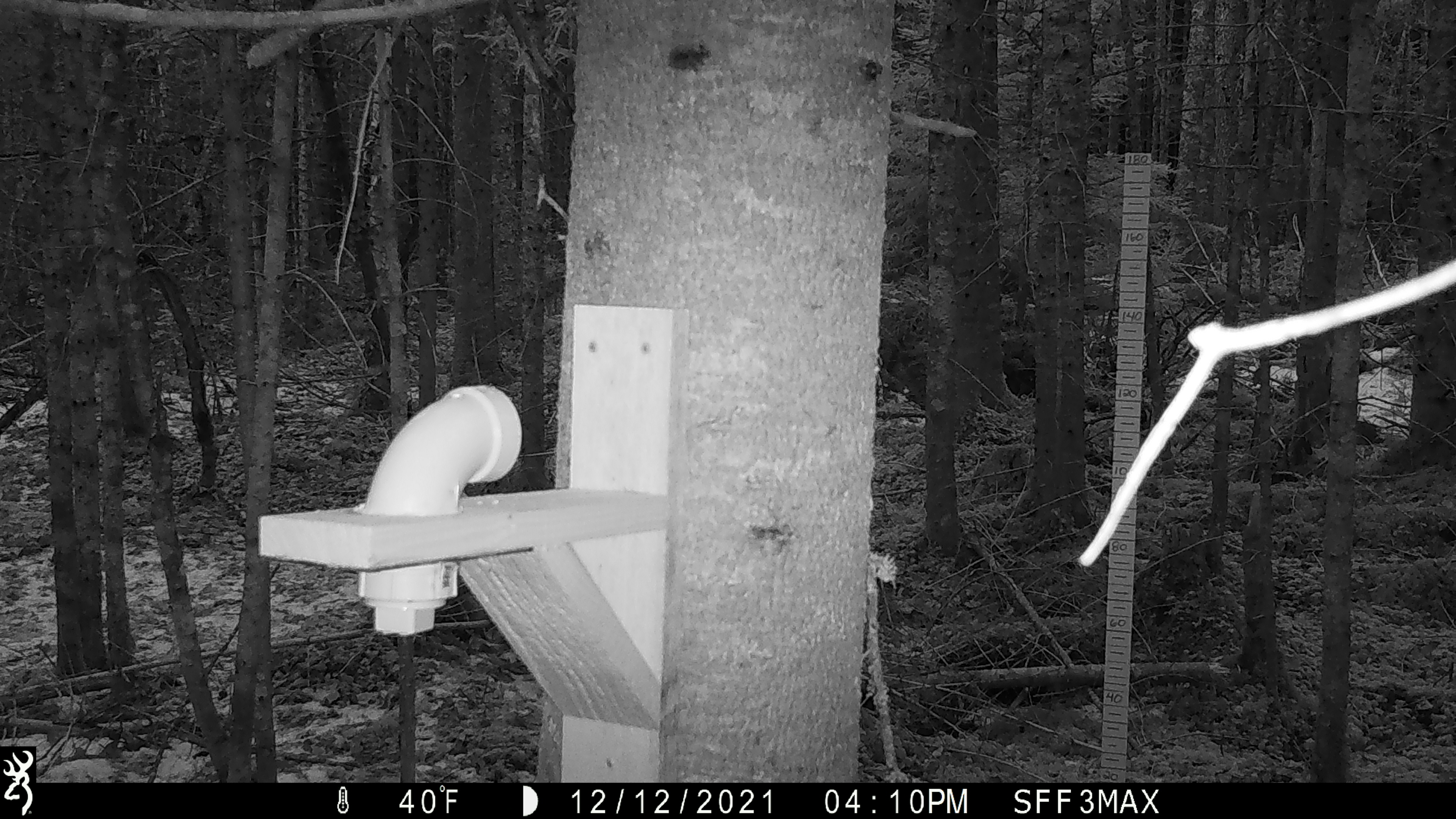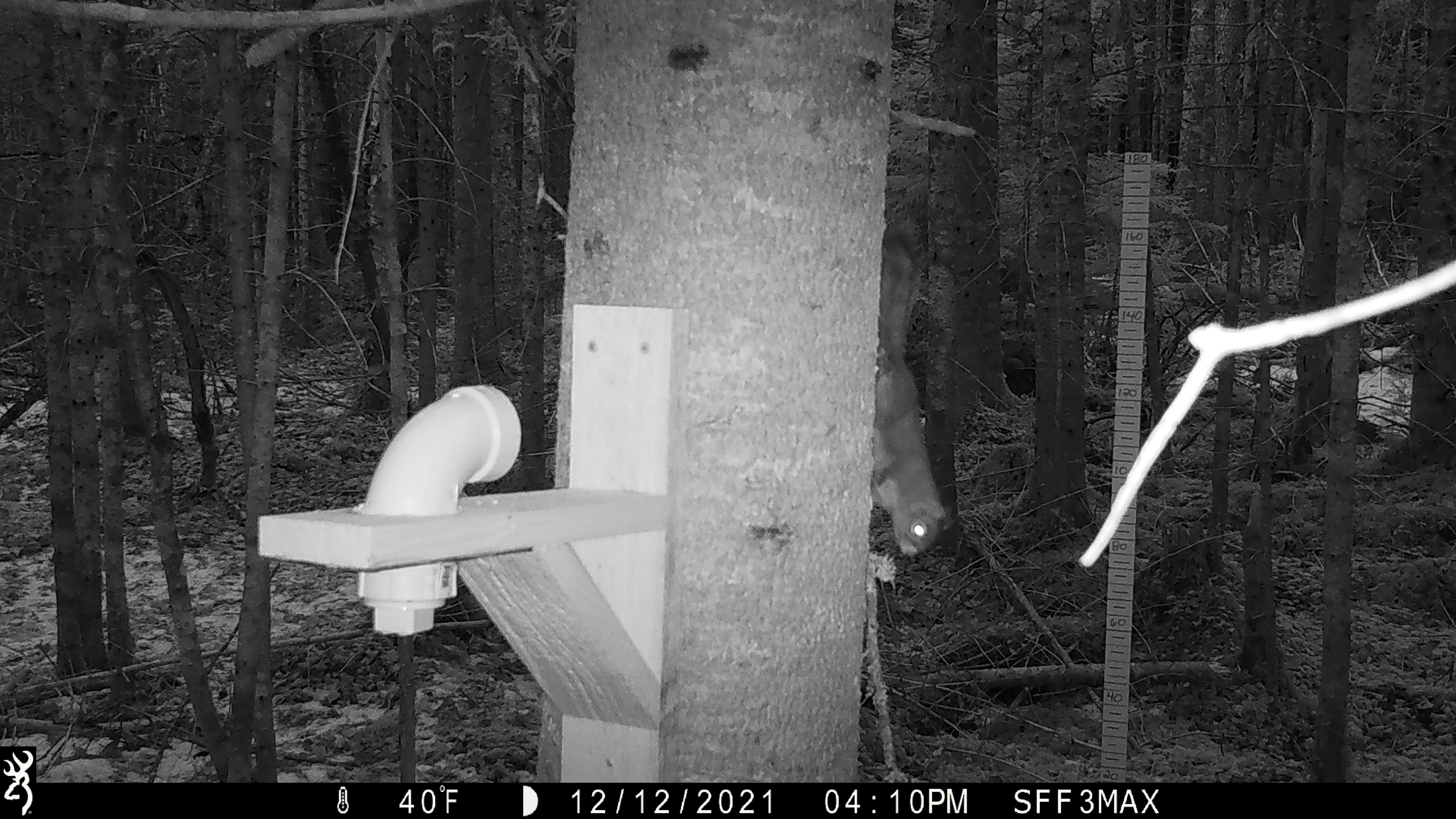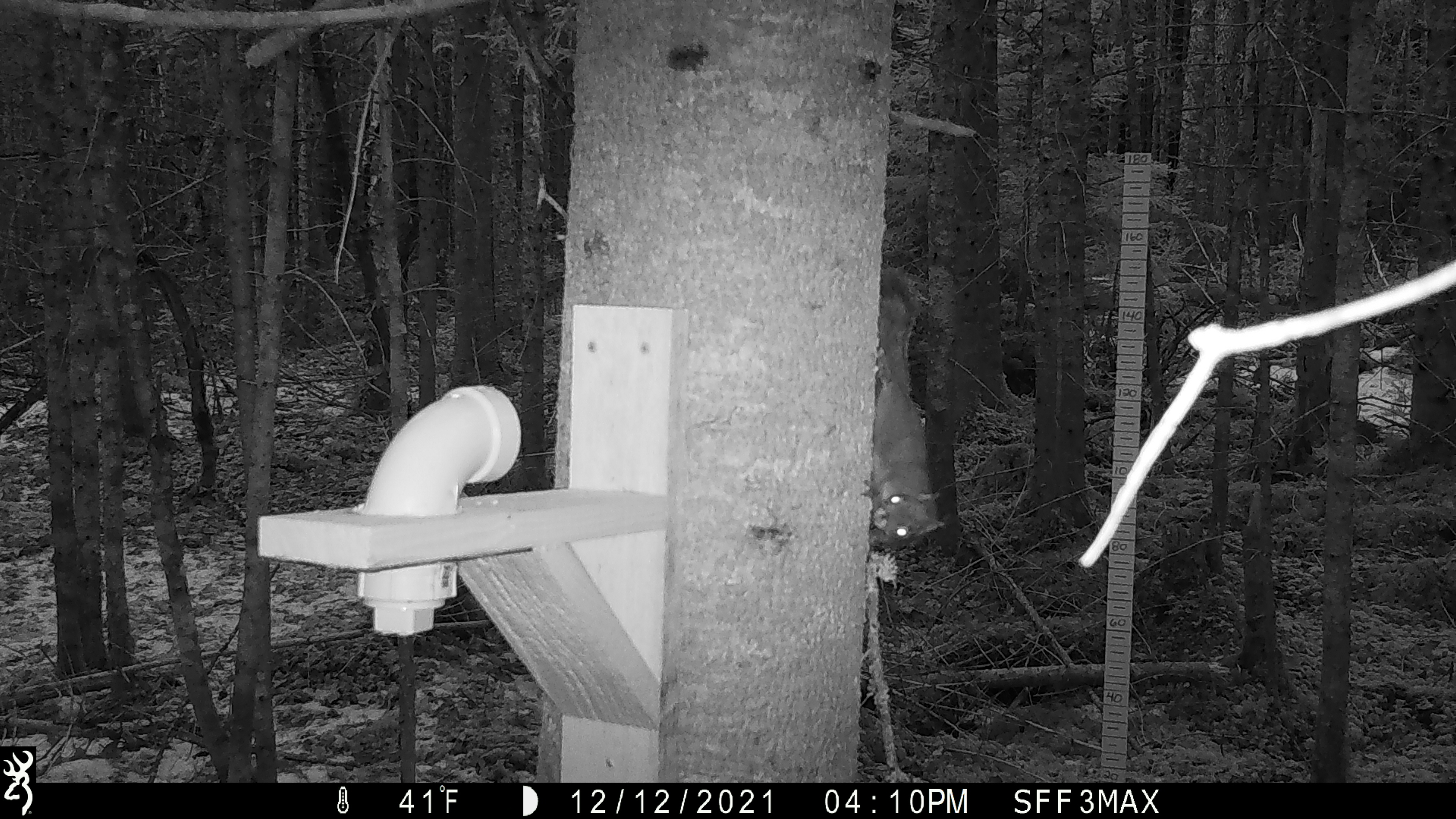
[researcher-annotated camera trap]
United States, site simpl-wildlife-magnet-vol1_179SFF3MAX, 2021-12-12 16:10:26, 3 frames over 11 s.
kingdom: Animalia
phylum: Chordata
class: Mammalia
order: Rodentia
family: Sciuridae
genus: Tamiasciurus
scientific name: Tamiasciurus hudsonicus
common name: red squirrel